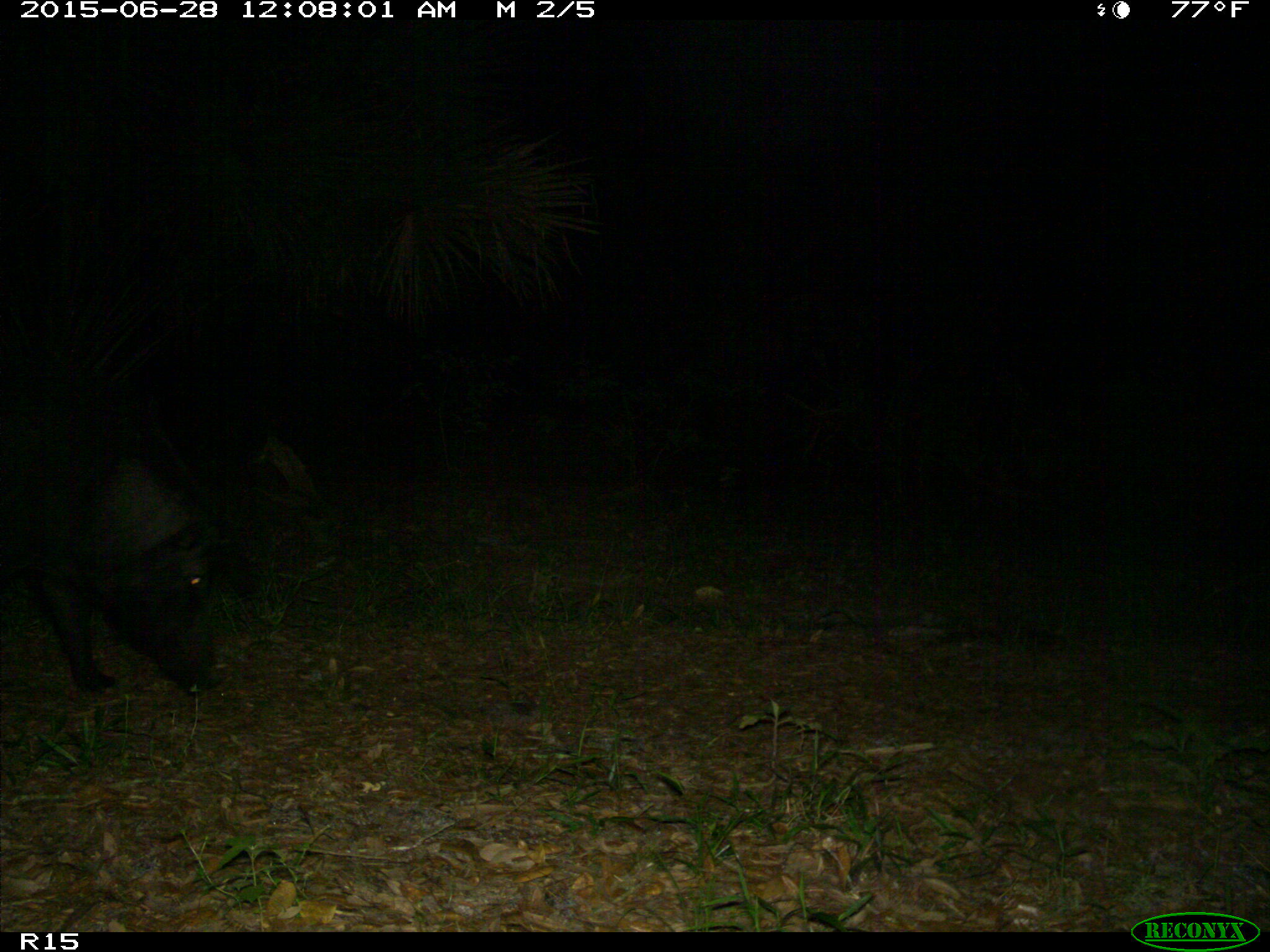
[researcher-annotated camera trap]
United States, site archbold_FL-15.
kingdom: Animalia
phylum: Chordata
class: Mammalia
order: Artiodactyla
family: Suidae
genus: Sus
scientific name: Sus scrofa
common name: wild boar